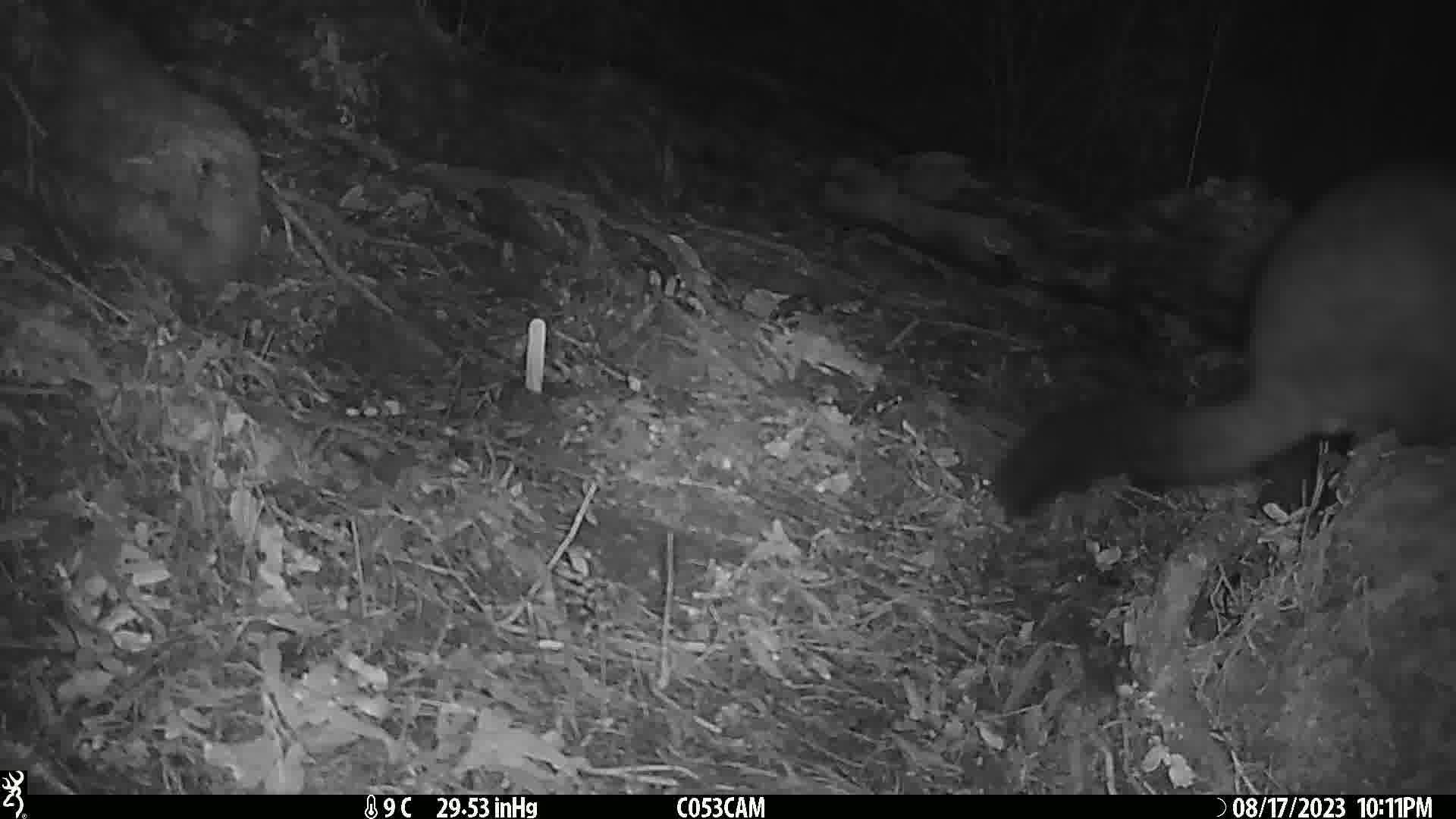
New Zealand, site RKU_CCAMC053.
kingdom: Animalia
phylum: Chordata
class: Mammalia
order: Diprotodontia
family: Phalangeridae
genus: Trichosurus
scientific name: Trichosurus vulpecula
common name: common brushtail possum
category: possum